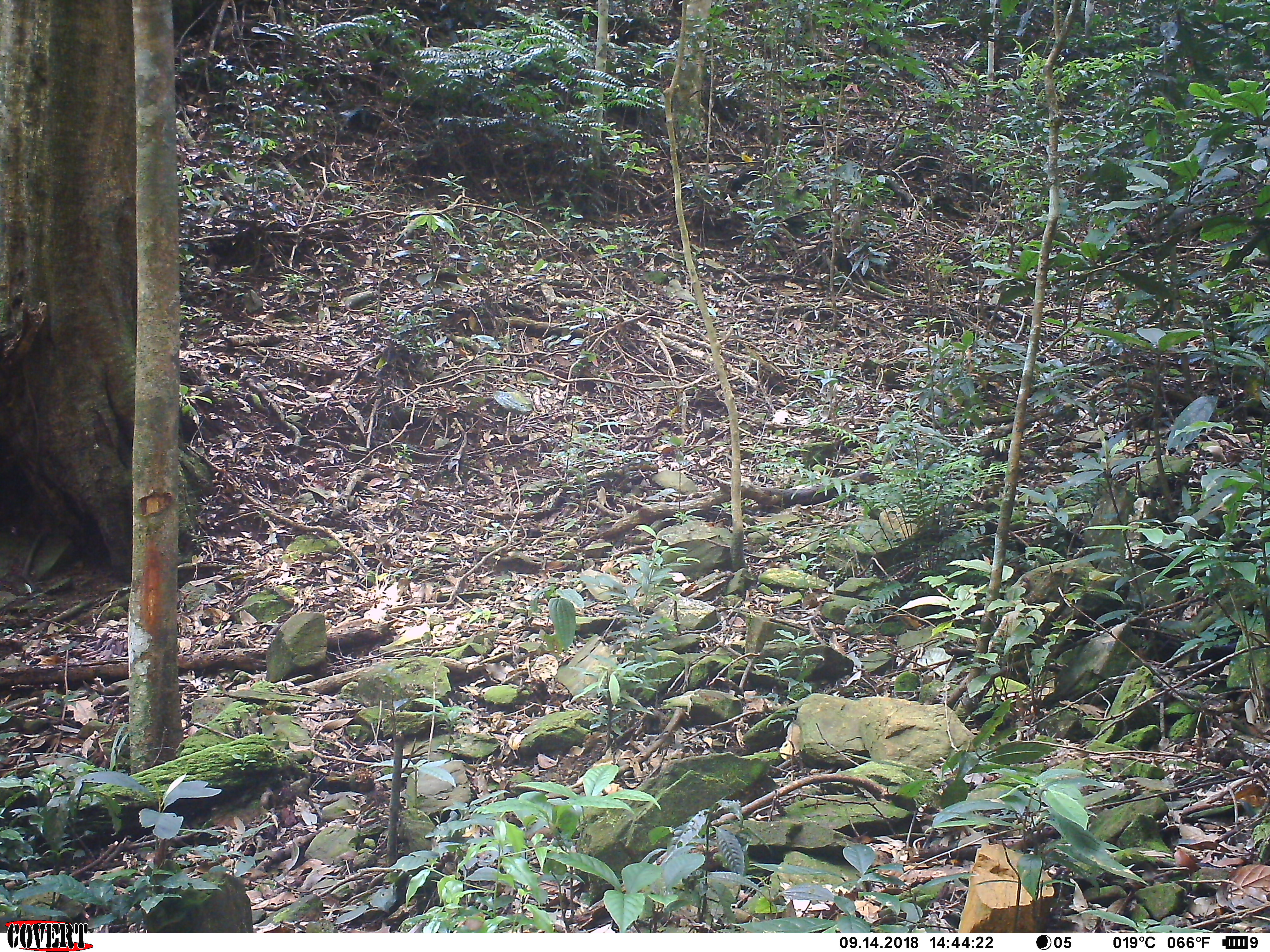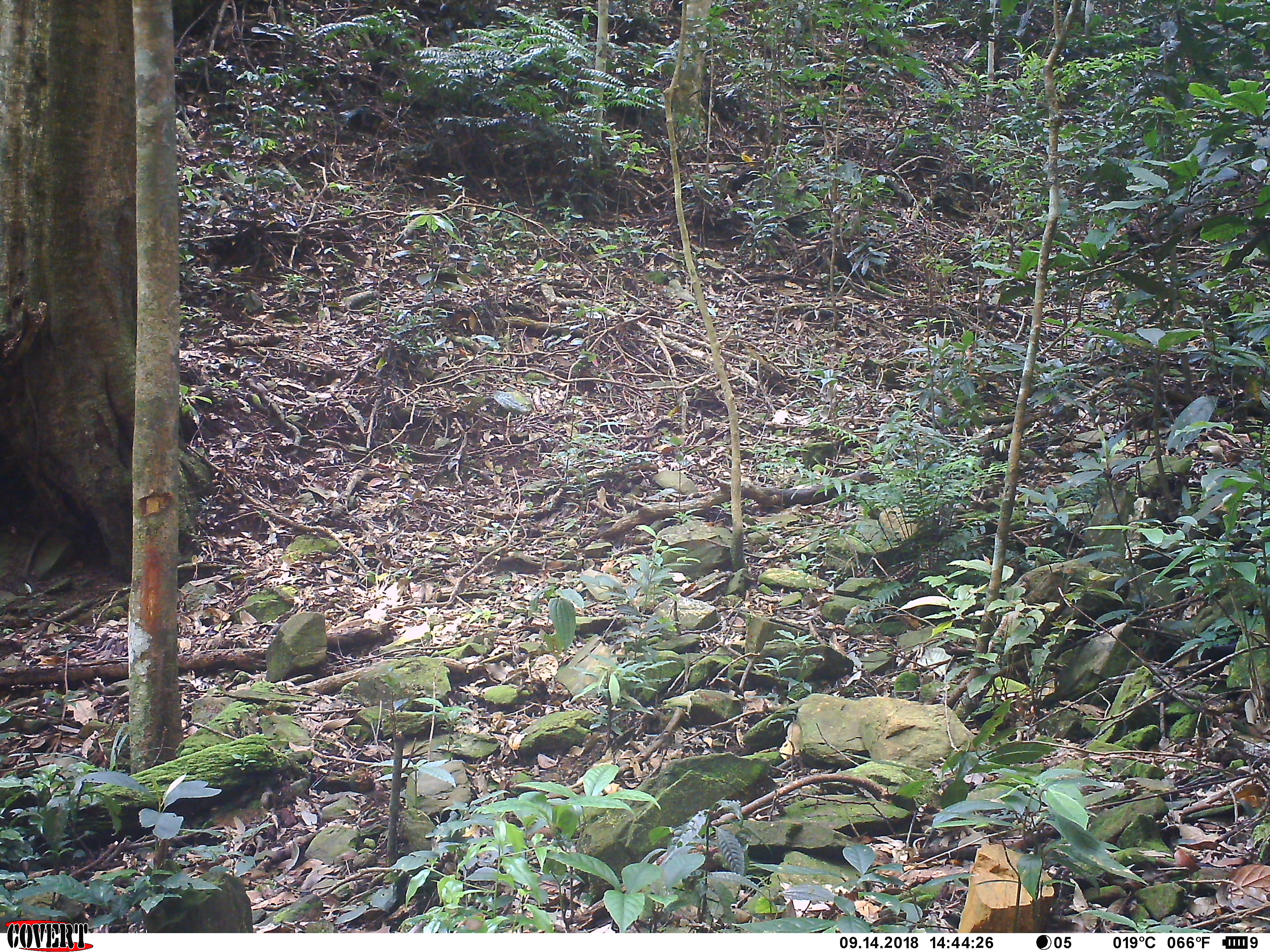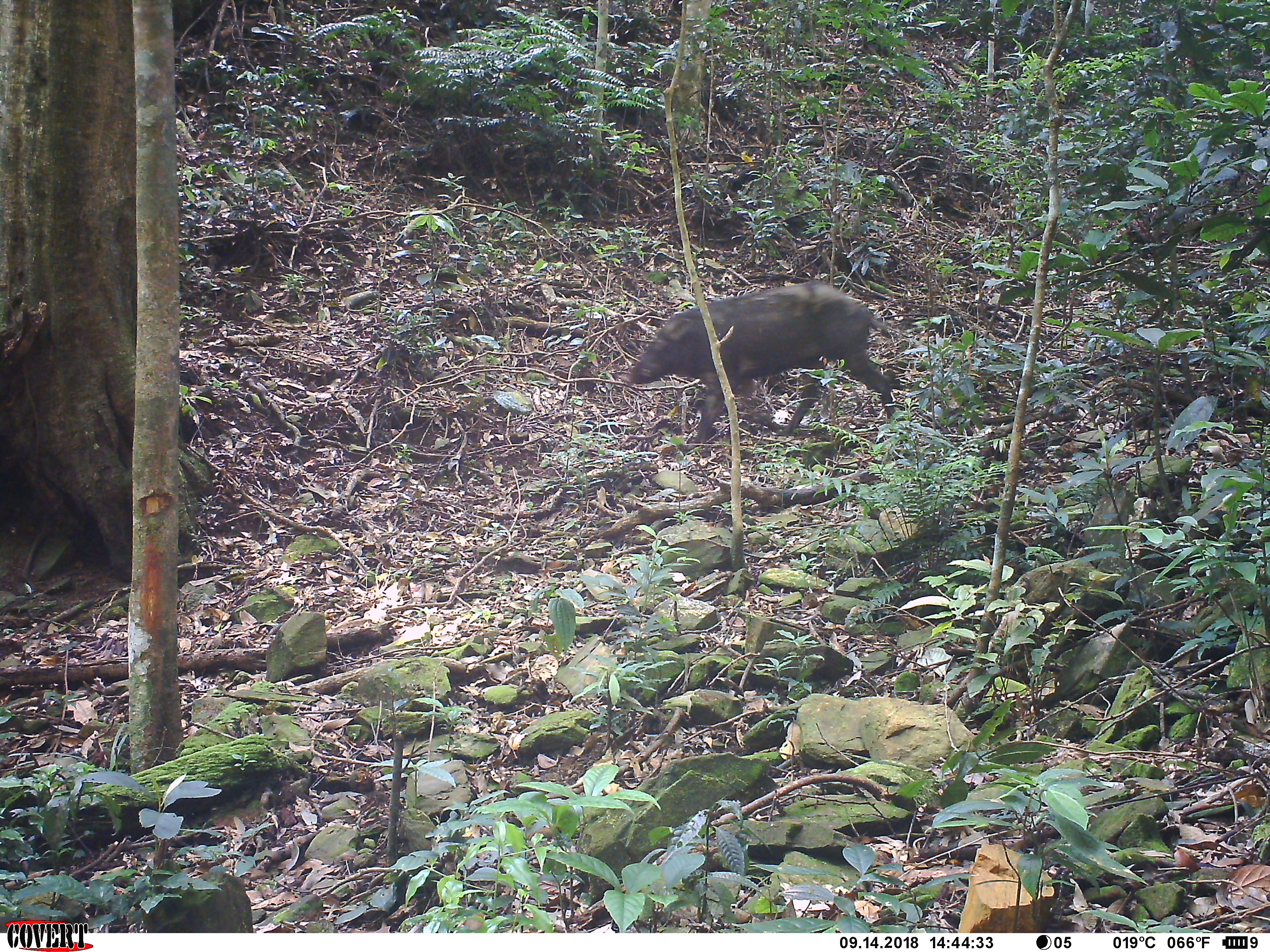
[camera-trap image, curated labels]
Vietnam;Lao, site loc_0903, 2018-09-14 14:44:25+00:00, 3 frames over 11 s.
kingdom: Animalia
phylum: Chordata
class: Mammalia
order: Artiodactyla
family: Suidae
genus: Sus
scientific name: Sus scrofa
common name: eurasian wild pig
Eurasian wild pig (Sus scrofa). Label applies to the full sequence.